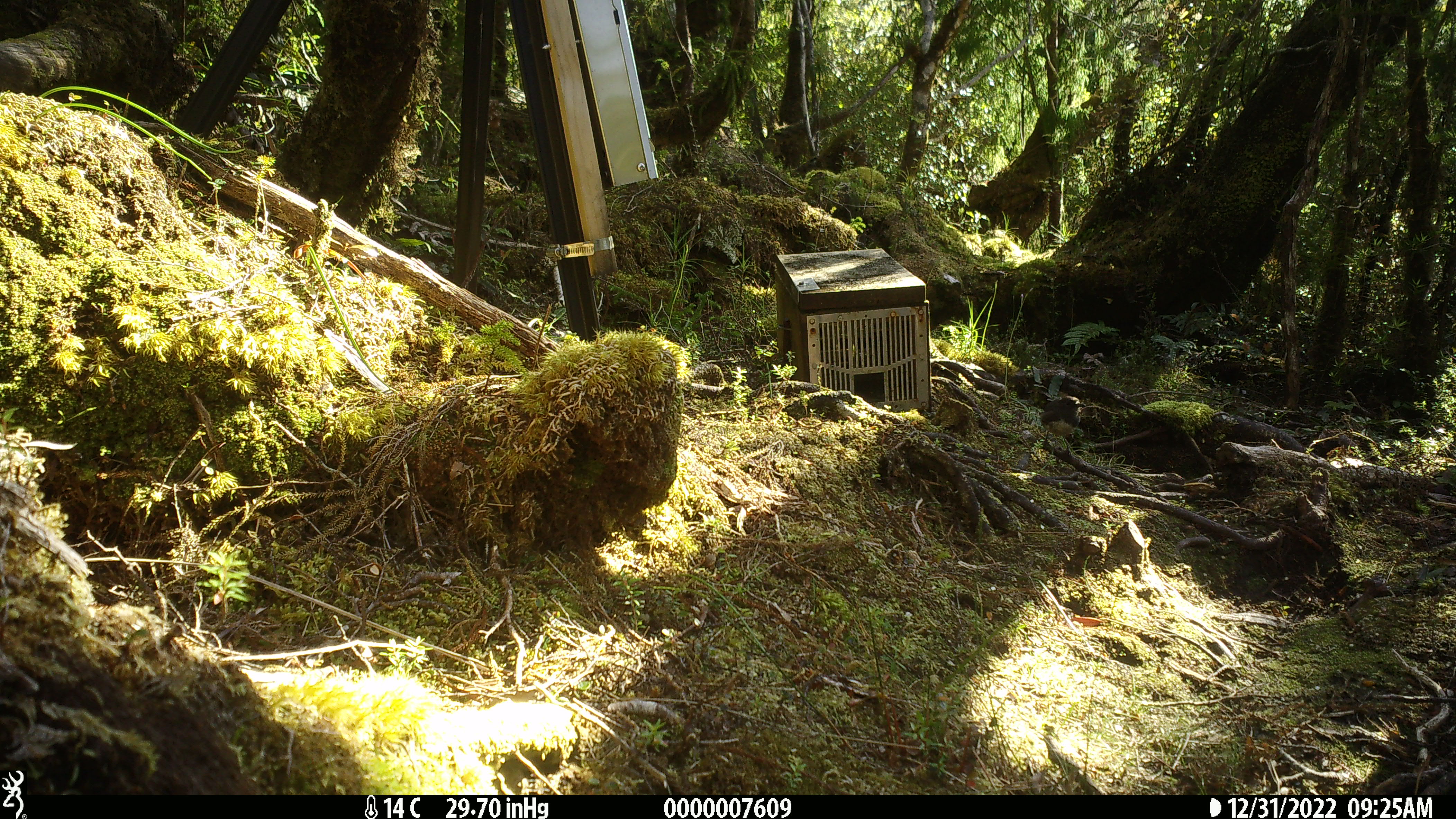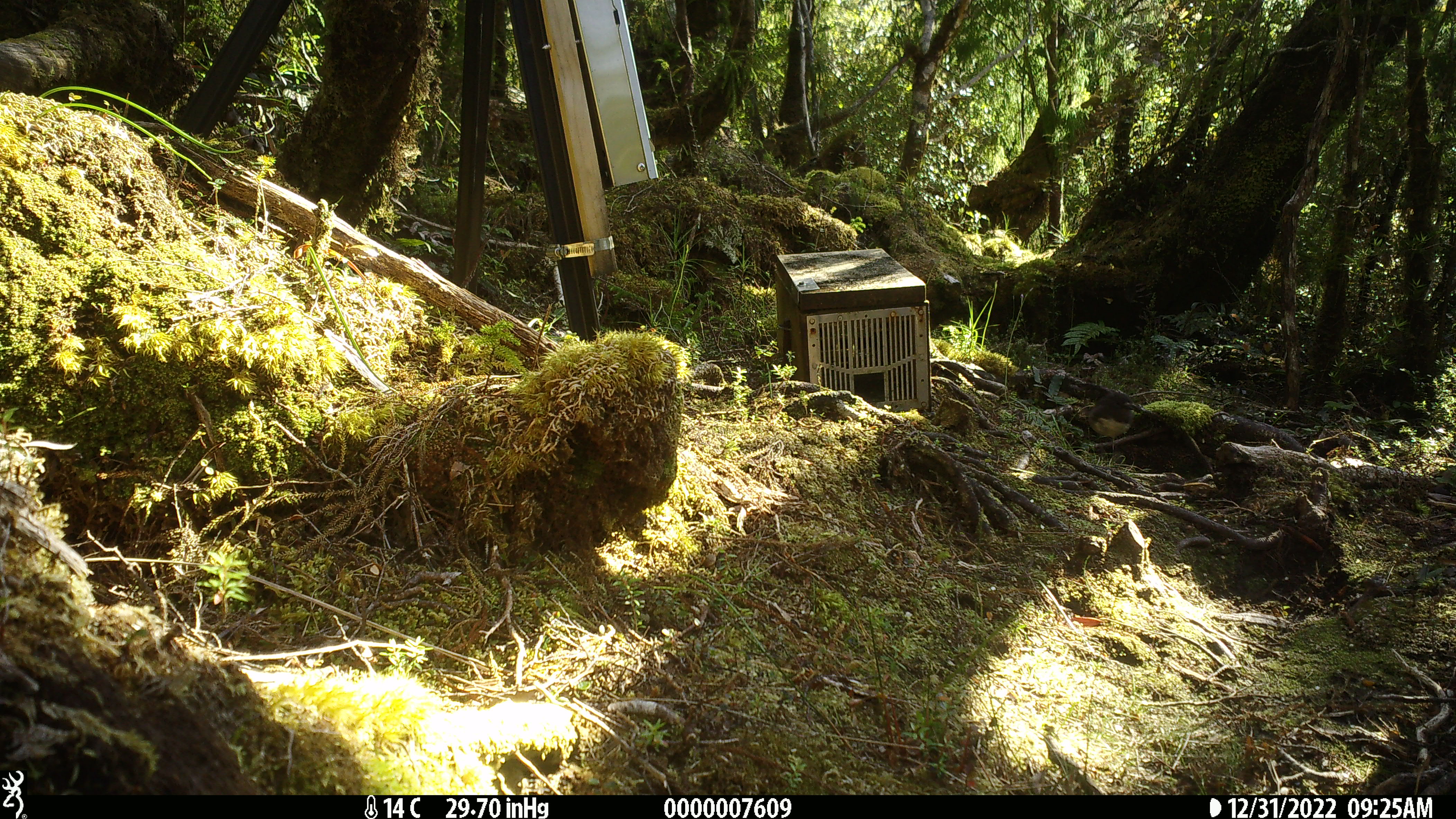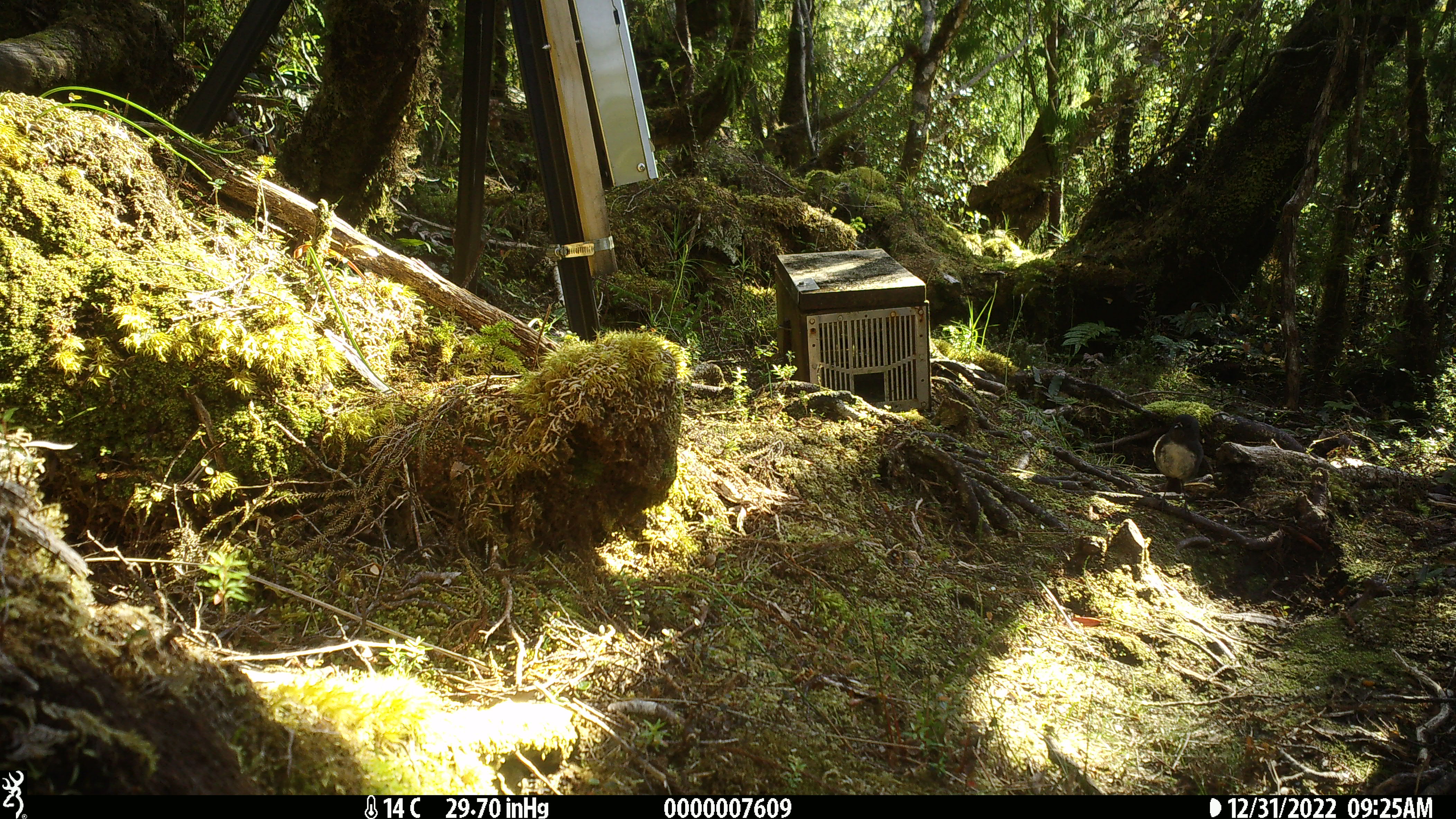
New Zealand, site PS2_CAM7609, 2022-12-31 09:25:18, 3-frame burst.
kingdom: Animalia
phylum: Chordata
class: Aves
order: Passeriformes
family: Petroicidae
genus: Petroica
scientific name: Petroica australis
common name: new zealand robin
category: robin